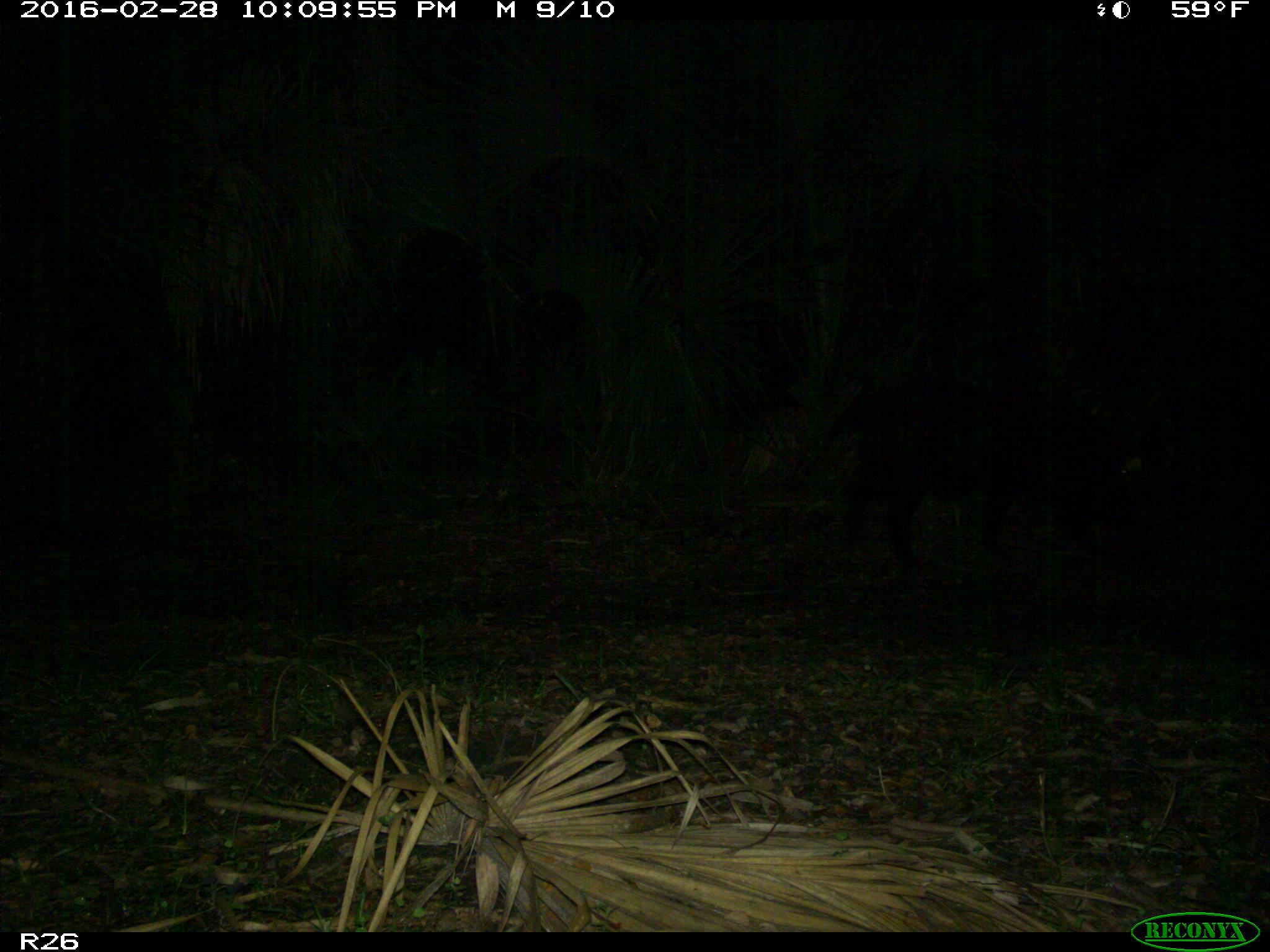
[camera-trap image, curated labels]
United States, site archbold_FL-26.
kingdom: Animalia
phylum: Chordata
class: Mammalia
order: Artiodactyla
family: Suidae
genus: Sus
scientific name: Sus scrofa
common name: wild boar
Sus scrofa (wild boar).